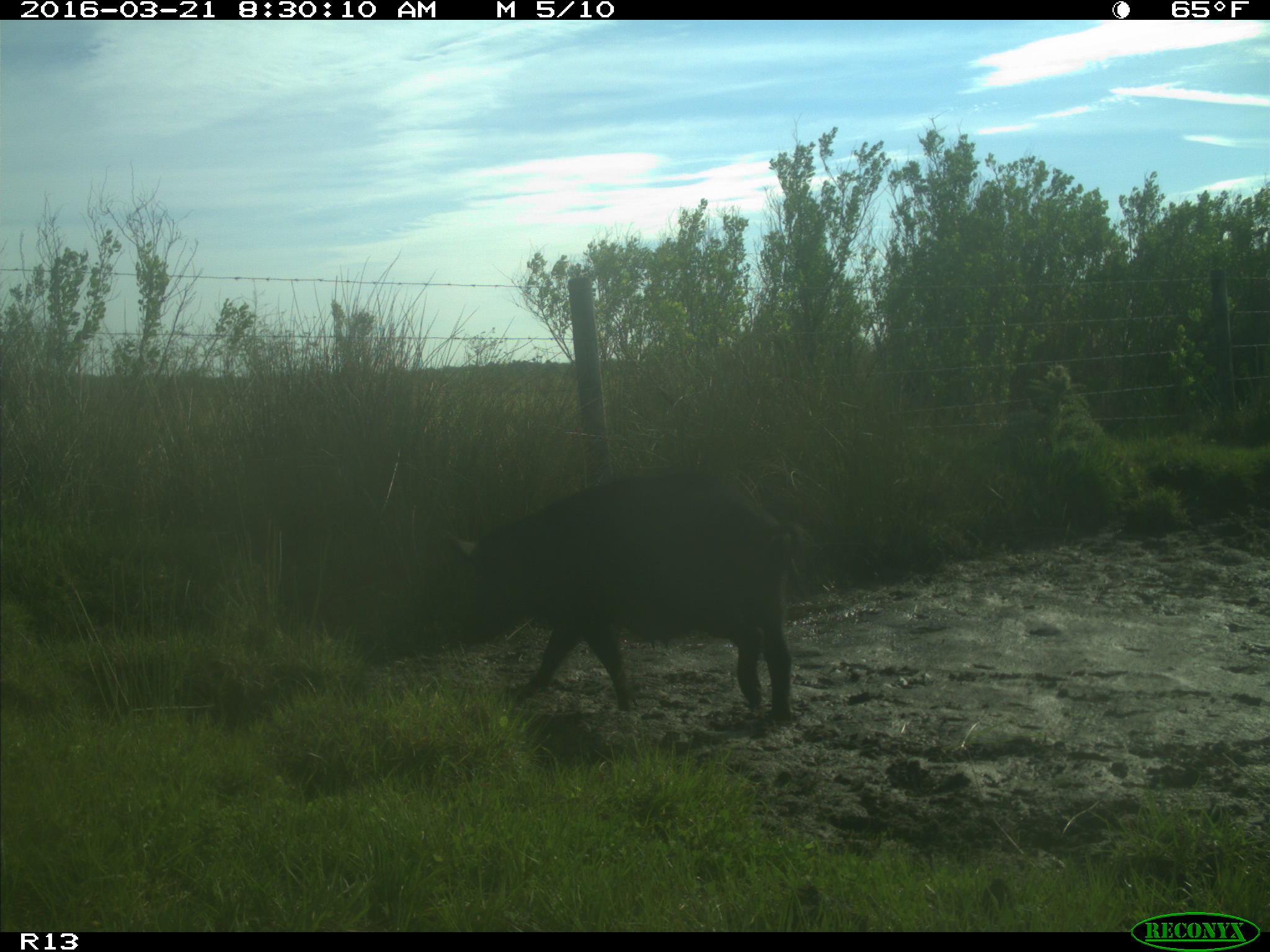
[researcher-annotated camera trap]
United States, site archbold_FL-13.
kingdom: Animalia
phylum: Chordata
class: Mammalia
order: Artiodactyla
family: Suidae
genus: Sus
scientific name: Sus scrofa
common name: wild boar